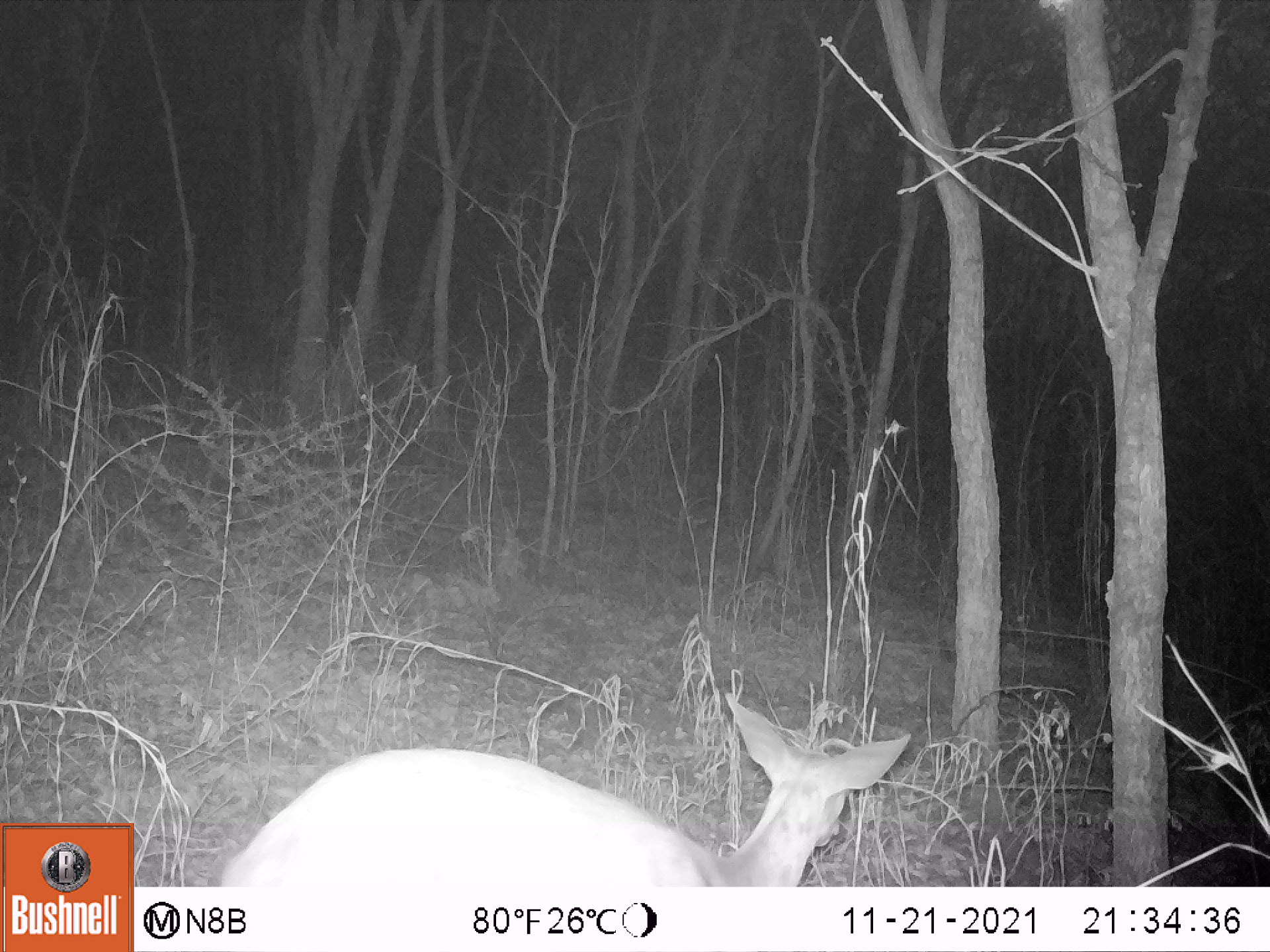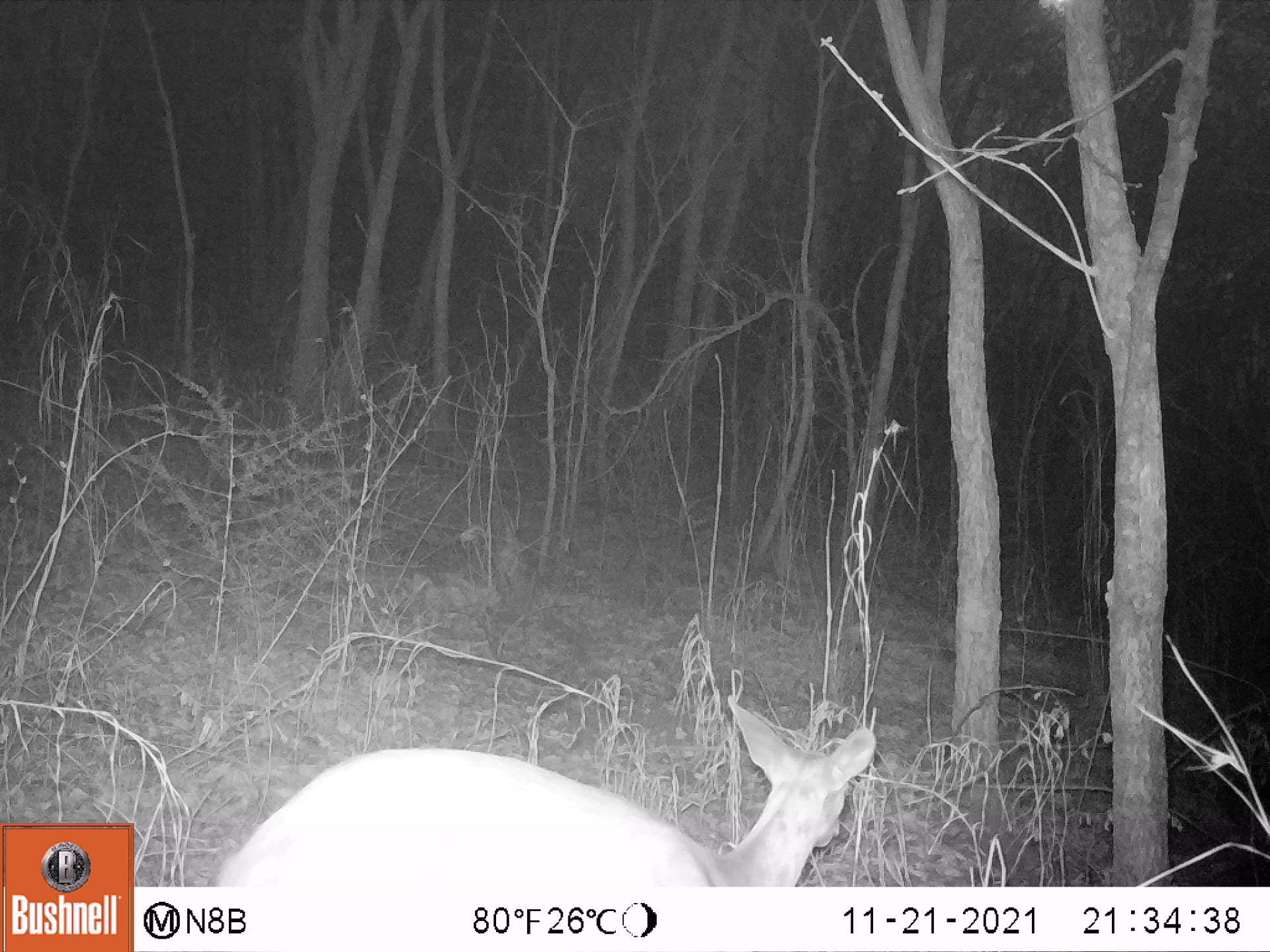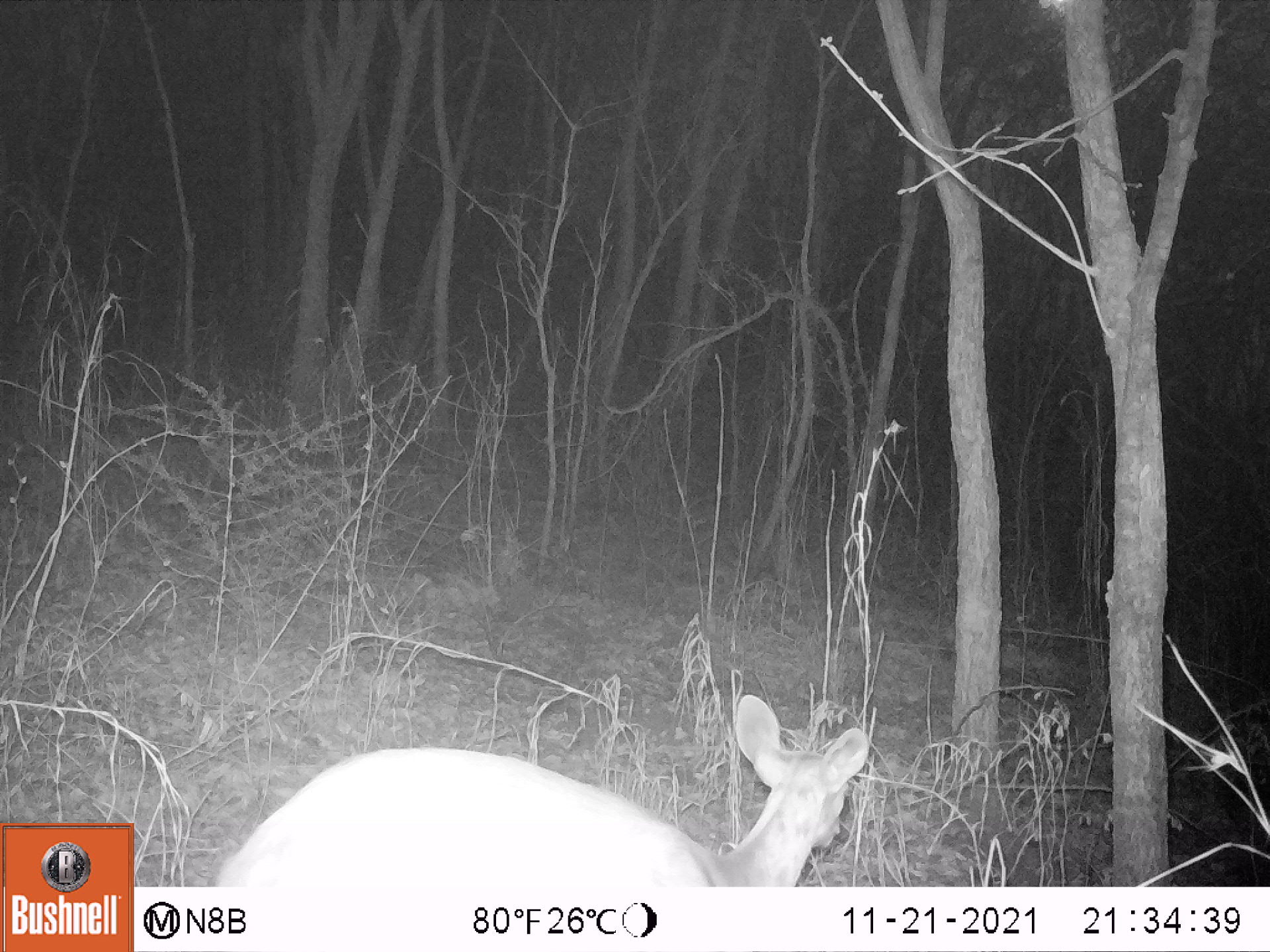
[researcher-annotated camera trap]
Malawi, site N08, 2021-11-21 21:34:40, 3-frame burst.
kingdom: Animalia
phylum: Chordata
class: Mammalia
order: Artiodactyla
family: Bovidae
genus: Tragelaphus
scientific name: Tragelaphus sylvaticus sylvaticus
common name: cape bushbuck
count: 1